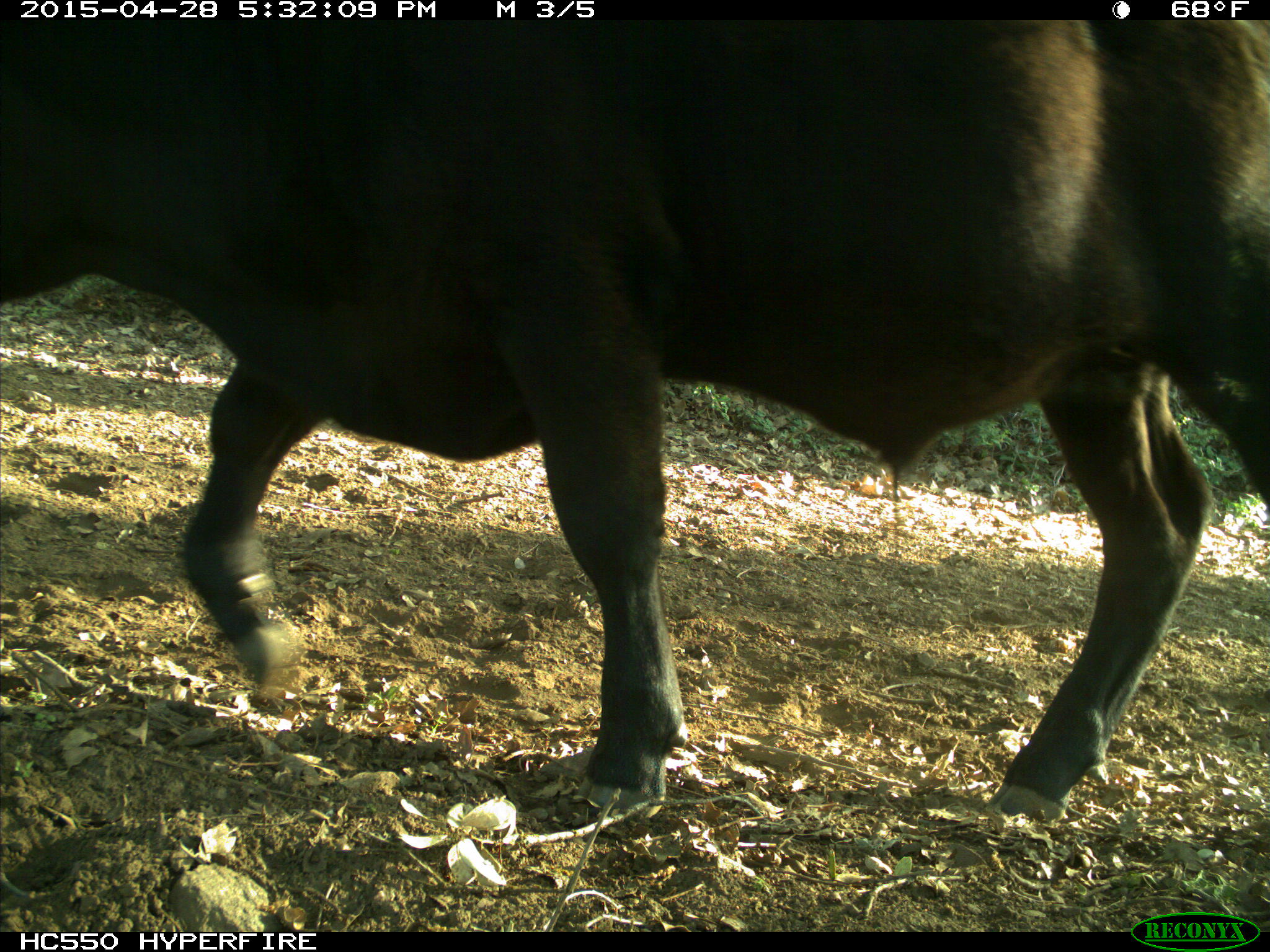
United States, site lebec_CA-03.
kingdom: Animalia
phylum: Chordata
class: Mammalia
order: Artiodactyla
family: Bovidae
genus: Bos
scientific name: Bos taurus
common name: domestic cow